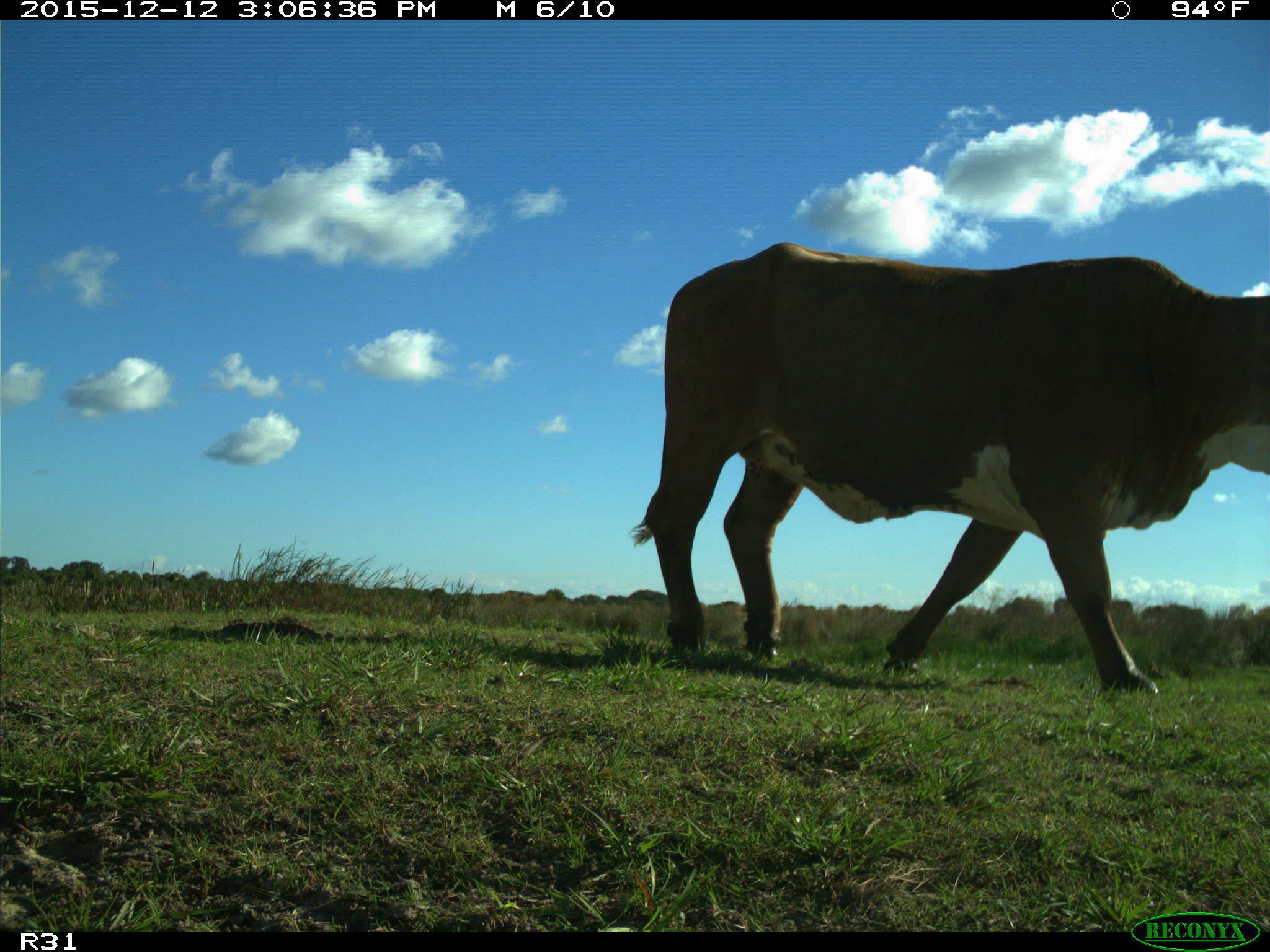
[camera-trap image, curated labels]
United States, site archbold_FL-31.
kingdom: Animalia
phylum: Chordata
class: Mammalia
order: Artiodactyla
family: Bovidae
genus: Bos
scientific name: Bos taurus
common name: domestic cow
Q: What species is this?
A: Bos taurus (domestic cow).